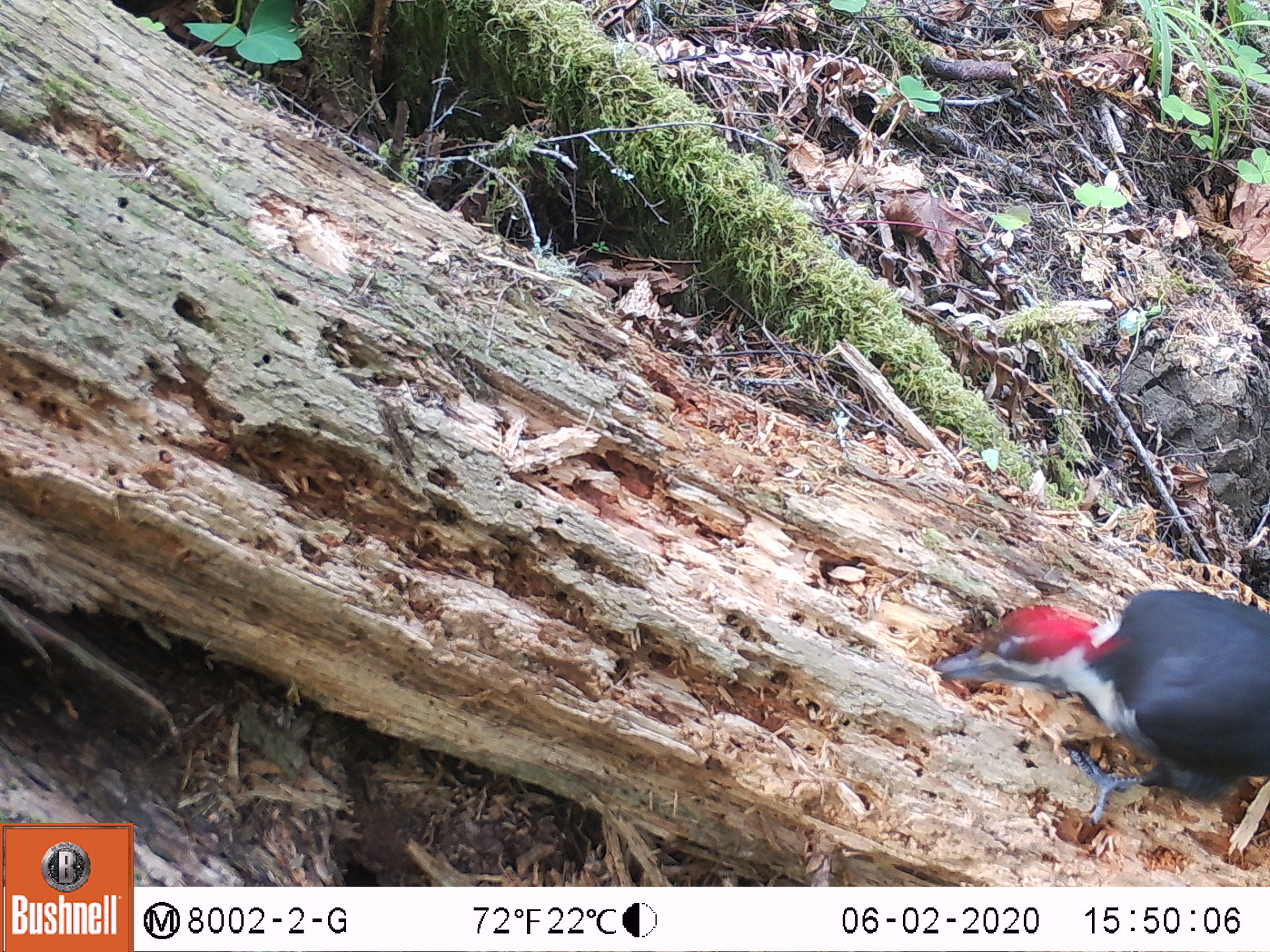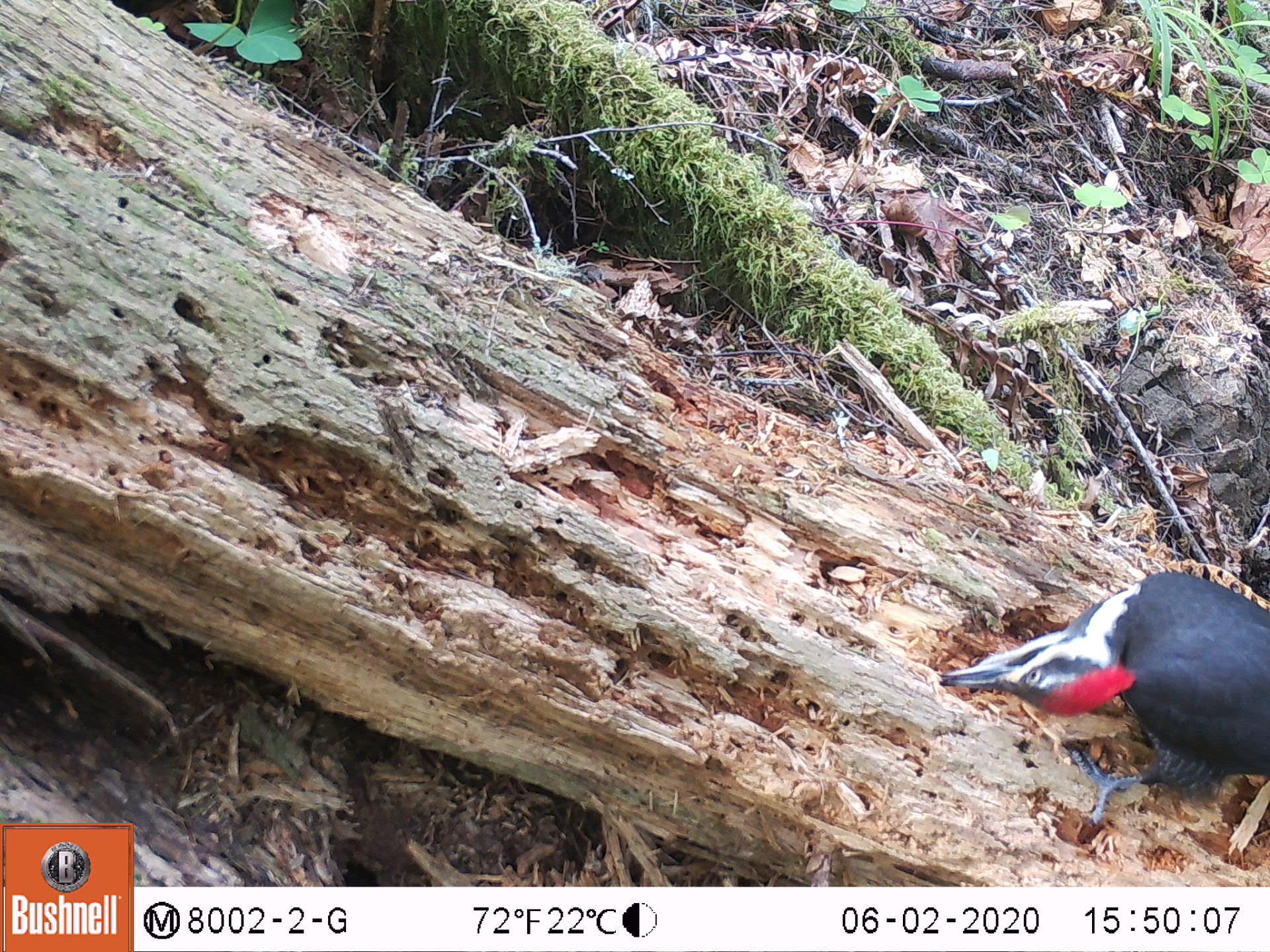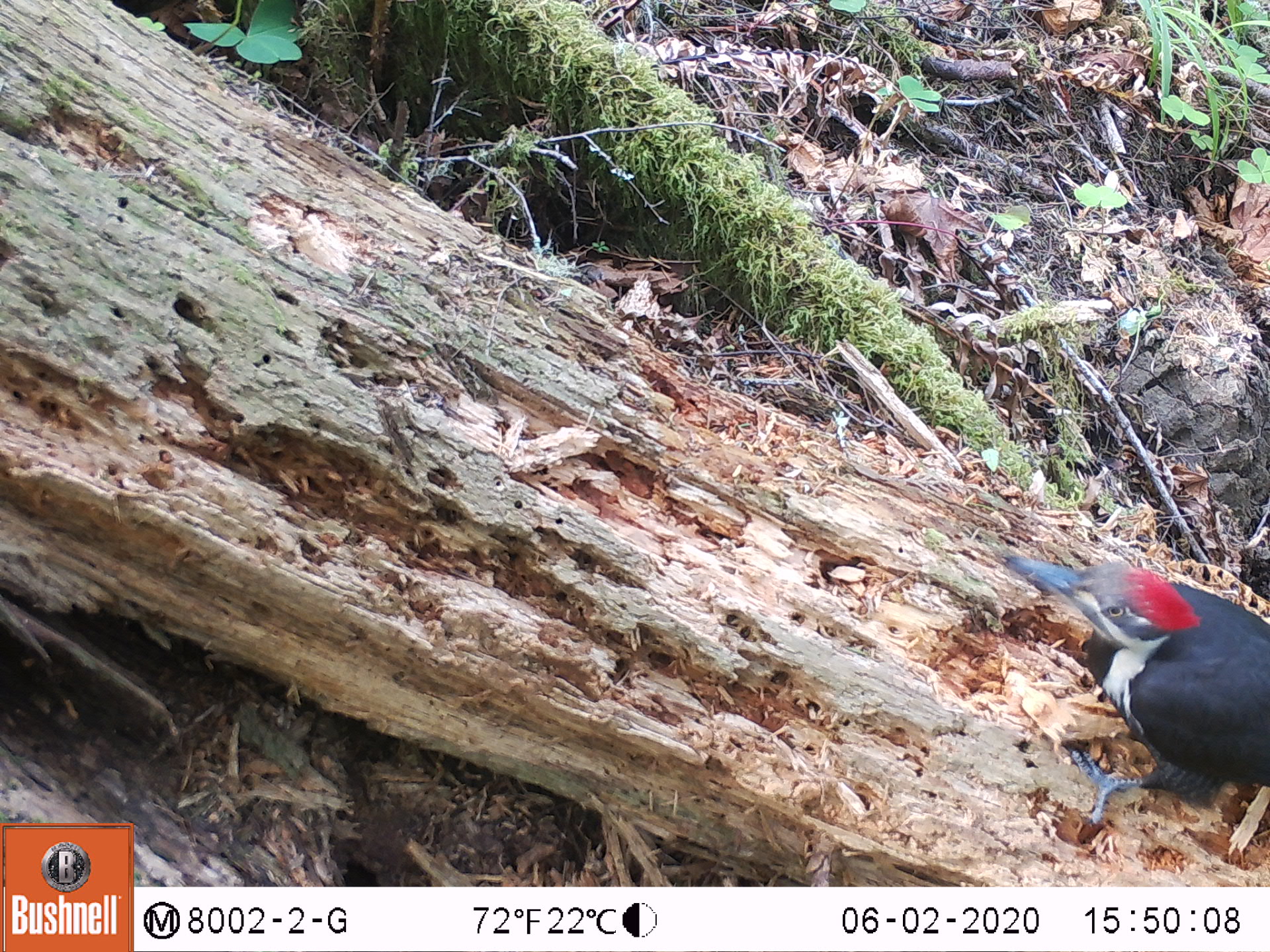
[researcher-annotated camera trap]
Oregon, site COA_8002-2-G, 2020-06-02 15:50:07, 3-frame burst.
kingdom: Animalia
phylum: Chordata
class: Aves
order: Piciformes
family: Picidae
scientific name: Picidae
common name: woodpeckers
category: picidae family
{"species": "picidae family (woodpeckers) (Picidae)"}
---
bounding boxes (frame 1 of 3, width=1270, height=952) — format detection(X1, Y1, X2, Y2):
picidae family: detection(939, 574, 1263, 825)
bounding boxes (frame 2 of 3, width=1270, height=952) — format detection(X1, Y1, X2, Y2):
picidae family: detection(929, 575, 1269, 822)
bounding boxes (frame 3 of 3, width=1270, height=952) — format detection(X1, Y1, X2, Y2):
picidae family: detection(1001, 551, 1263, 825)